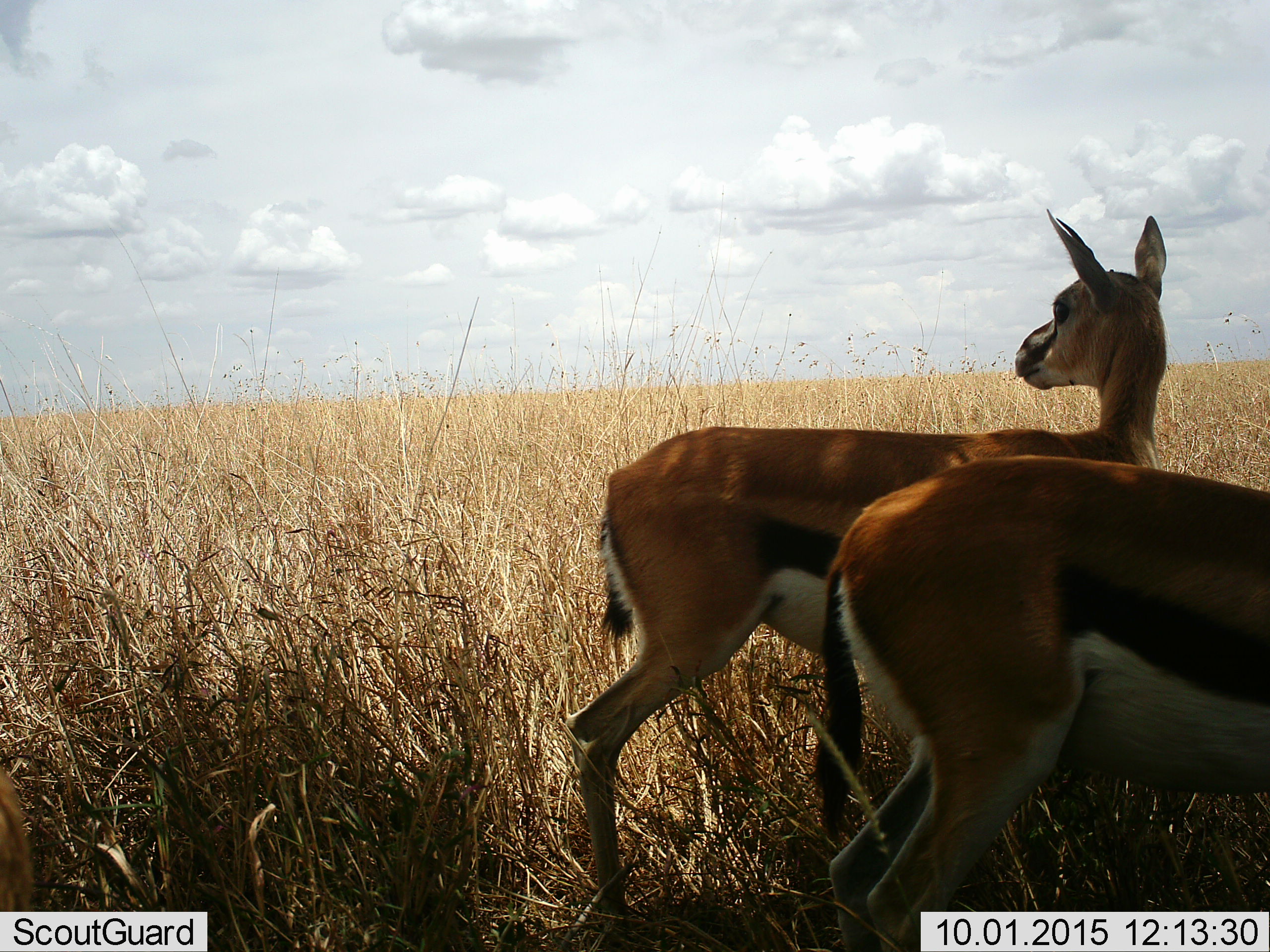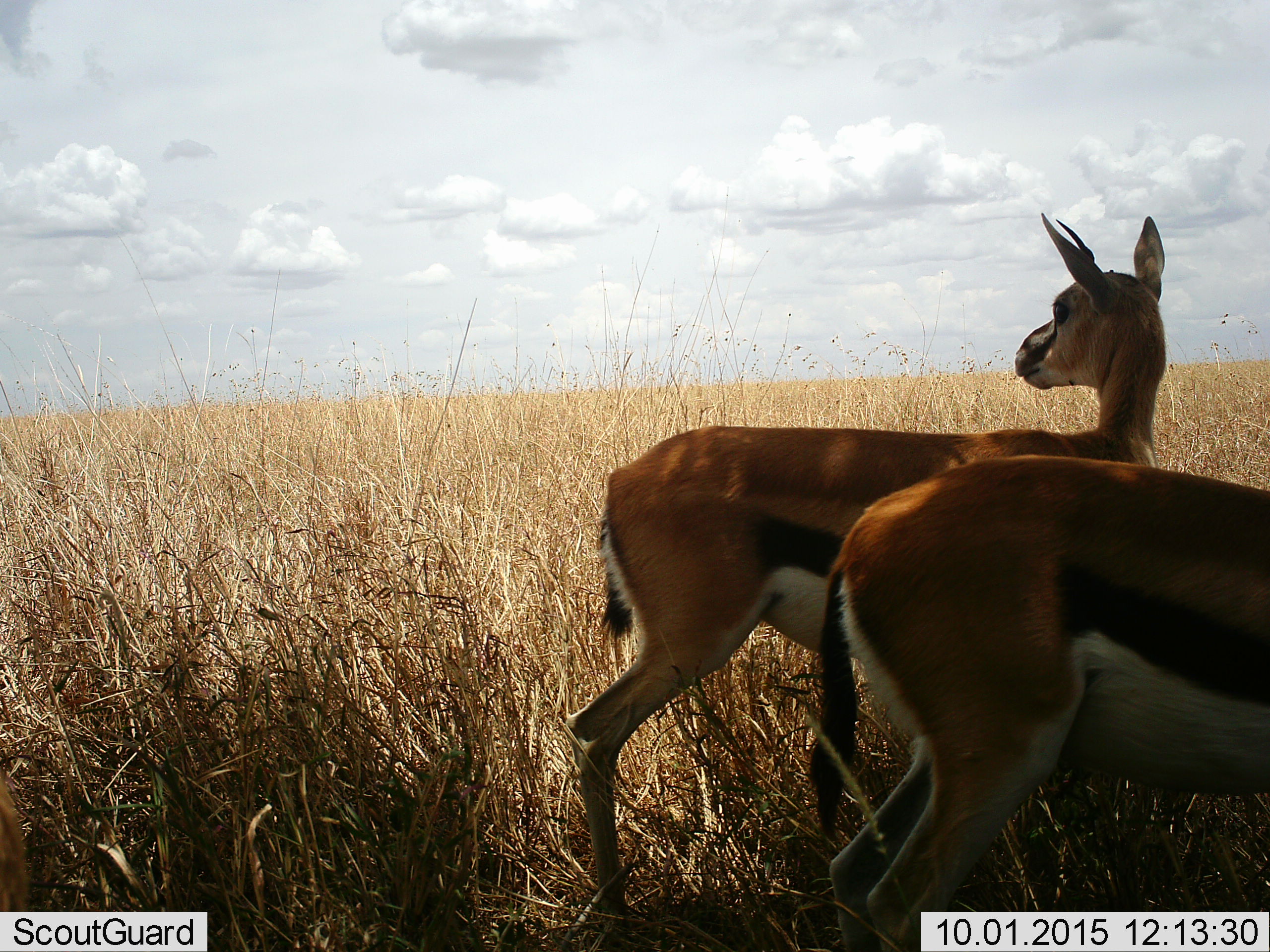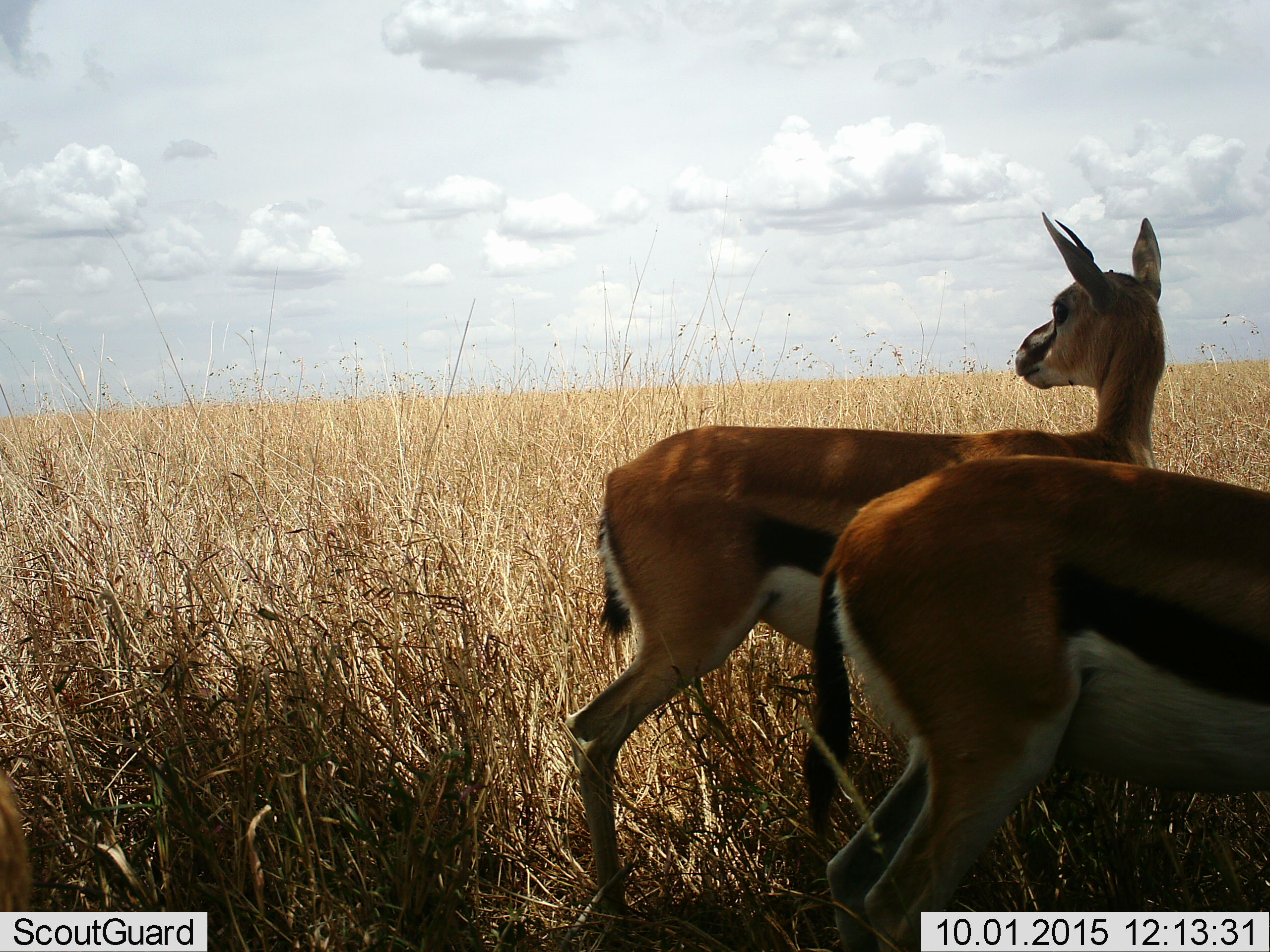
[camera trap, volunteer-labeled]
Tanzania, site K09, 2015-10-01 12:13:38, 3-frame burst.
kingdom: Animalia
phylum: Chordata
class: Mammalia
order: Artiodactyla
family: Bovidae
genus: Eudorcas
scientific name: Eudorcas thomsonii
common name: thomson's gazelle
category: gazellethomsons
Gazellethomsons (thomson's gazelle) (Eudorcas thomsonii), count 2. Behavior (volunteer vote fractions): standing 100%, resting 0%, moving 10%, interacting 10%. Young present (vote fraction): 0%. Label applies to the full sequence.